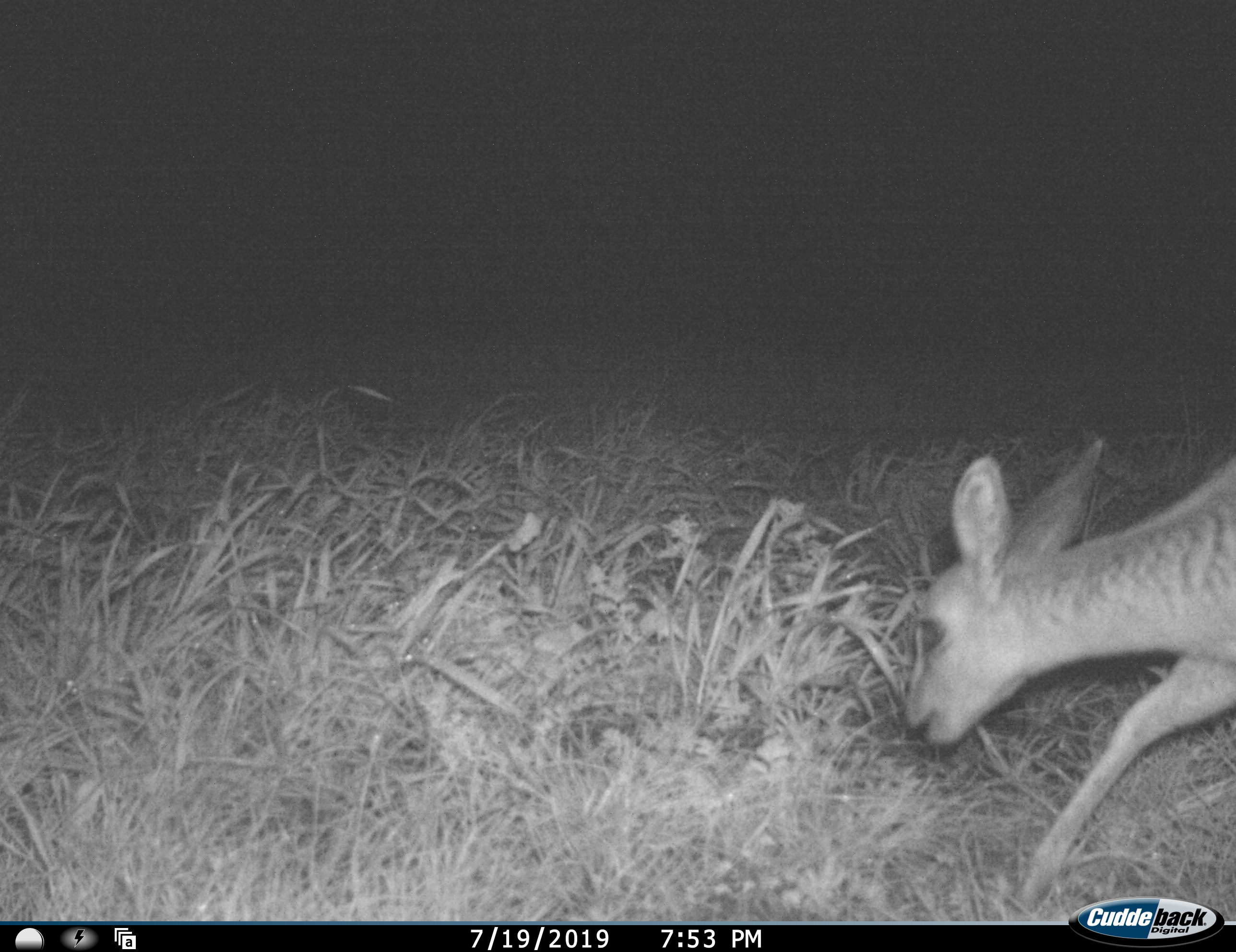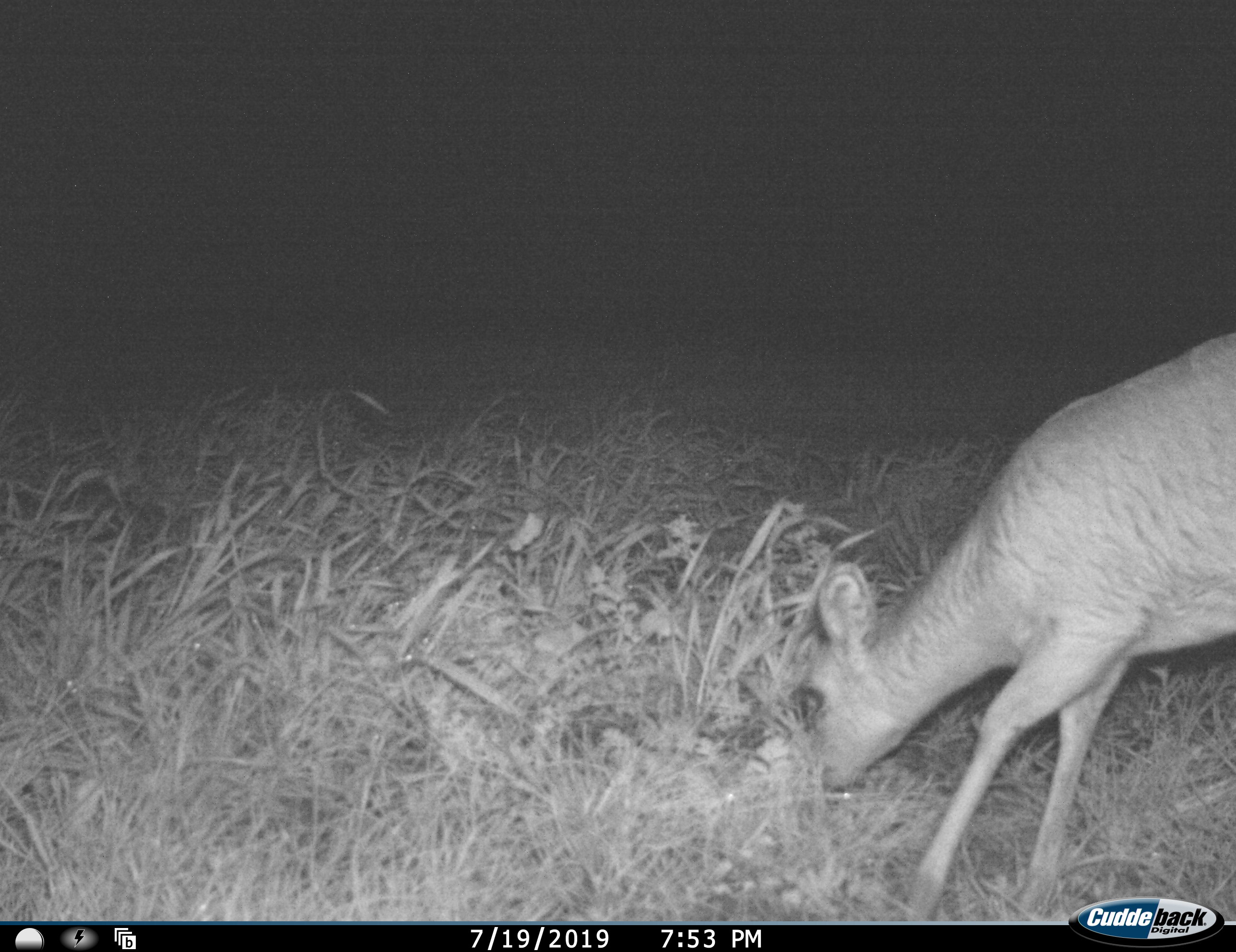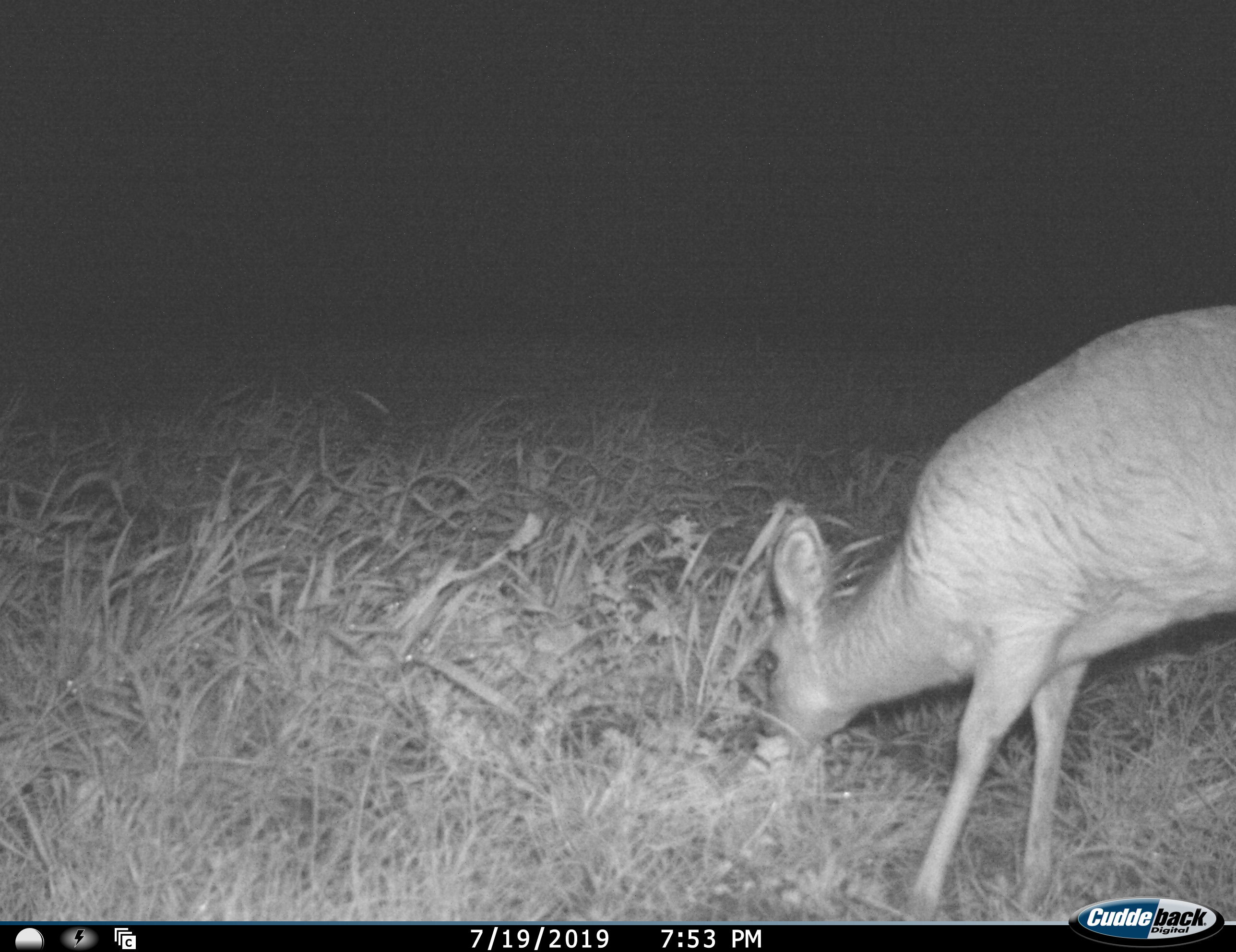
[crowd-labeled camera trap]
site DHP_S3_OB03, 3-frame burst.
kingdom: Animalia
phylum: Chordata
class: Mammalia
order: Artiodactyla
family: Bovidae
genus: Raphicerus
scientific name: Raphicerus campestris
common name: steenbok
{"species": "steenbok (Raphicerus campestris)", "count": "1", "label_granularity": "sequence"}